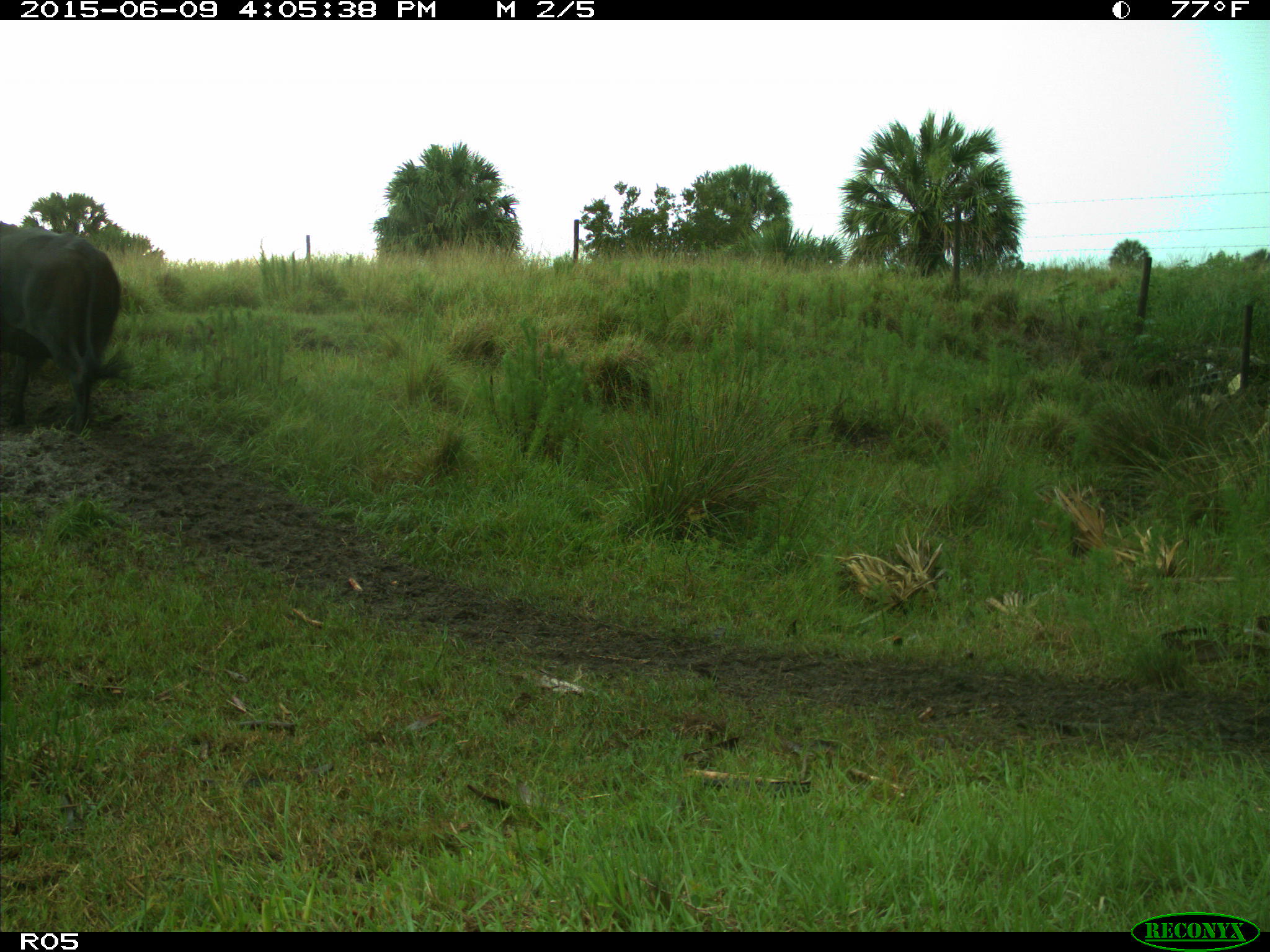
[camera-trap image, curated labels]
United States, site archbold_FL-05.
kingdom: Animalia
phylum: Chordata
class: Mammalia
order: Artiodactyla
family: Bovidae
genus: Bos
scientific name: Bos taurus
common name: domestic cow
Bos taurus (domestic cow).